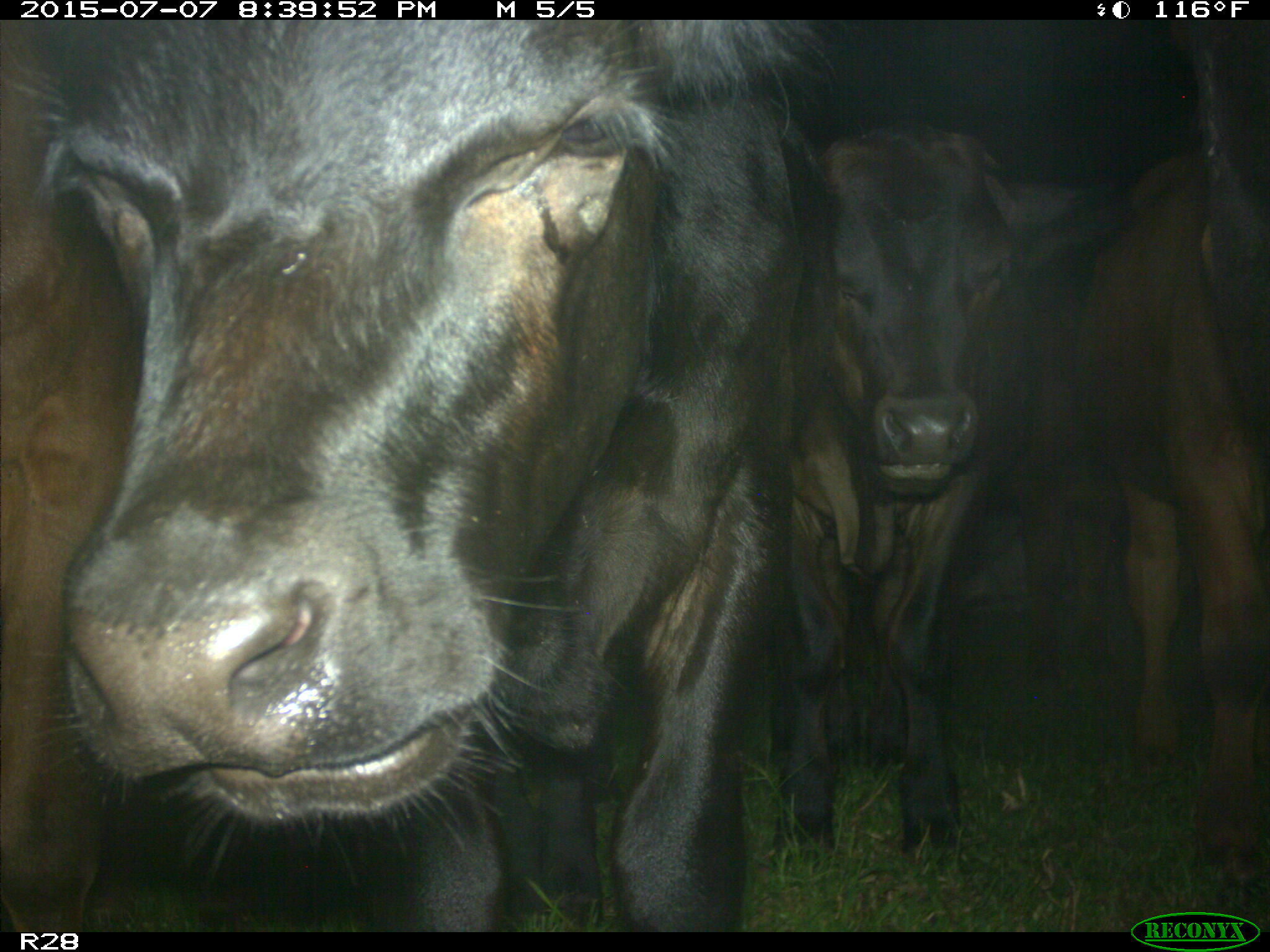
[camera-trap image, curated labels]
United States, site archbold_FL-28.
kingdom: Animalia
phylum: Chordata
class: Mammalia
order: Artiodactyla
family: Bovidae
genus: Bos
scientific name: Bos taurus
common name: domestic cow